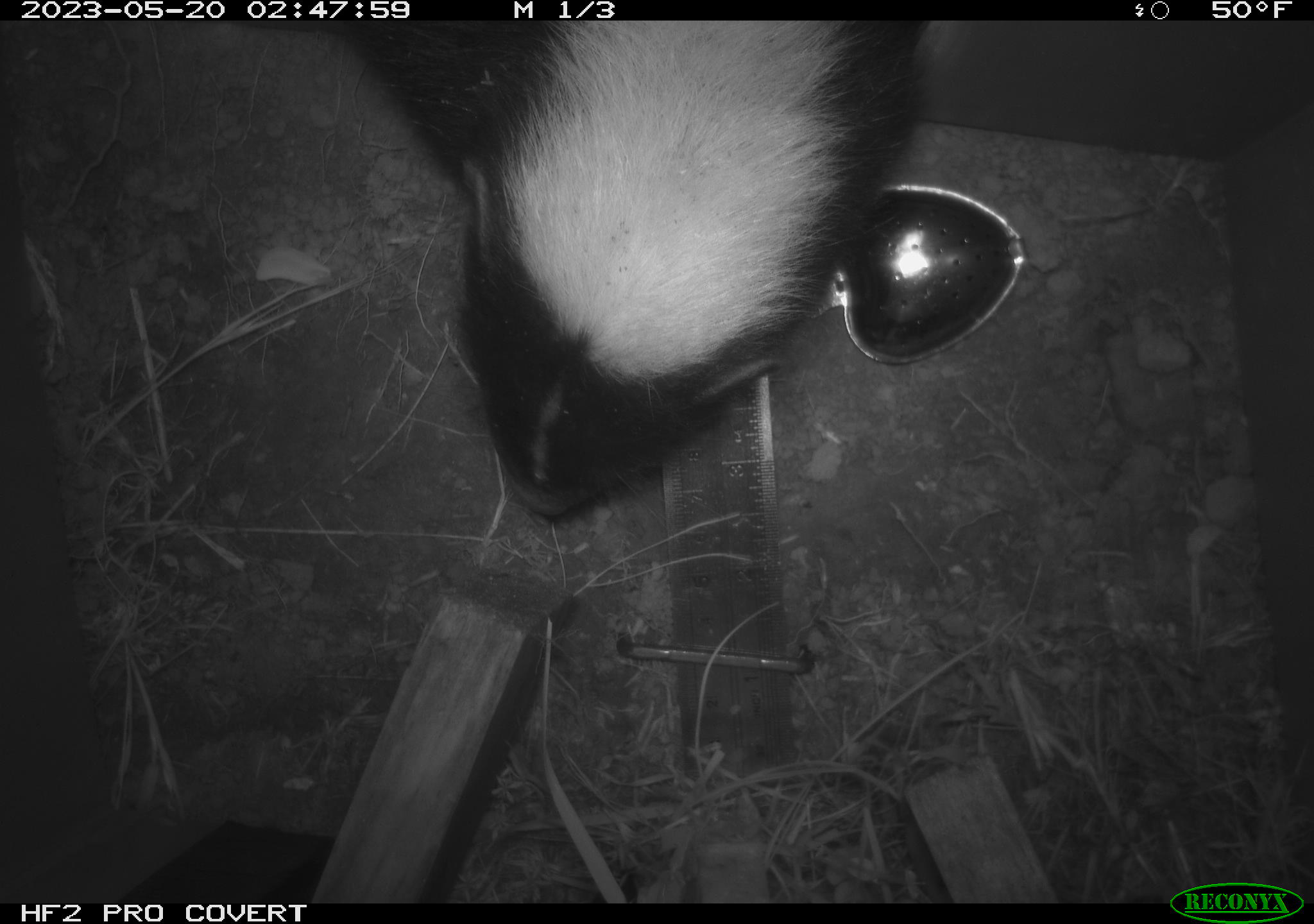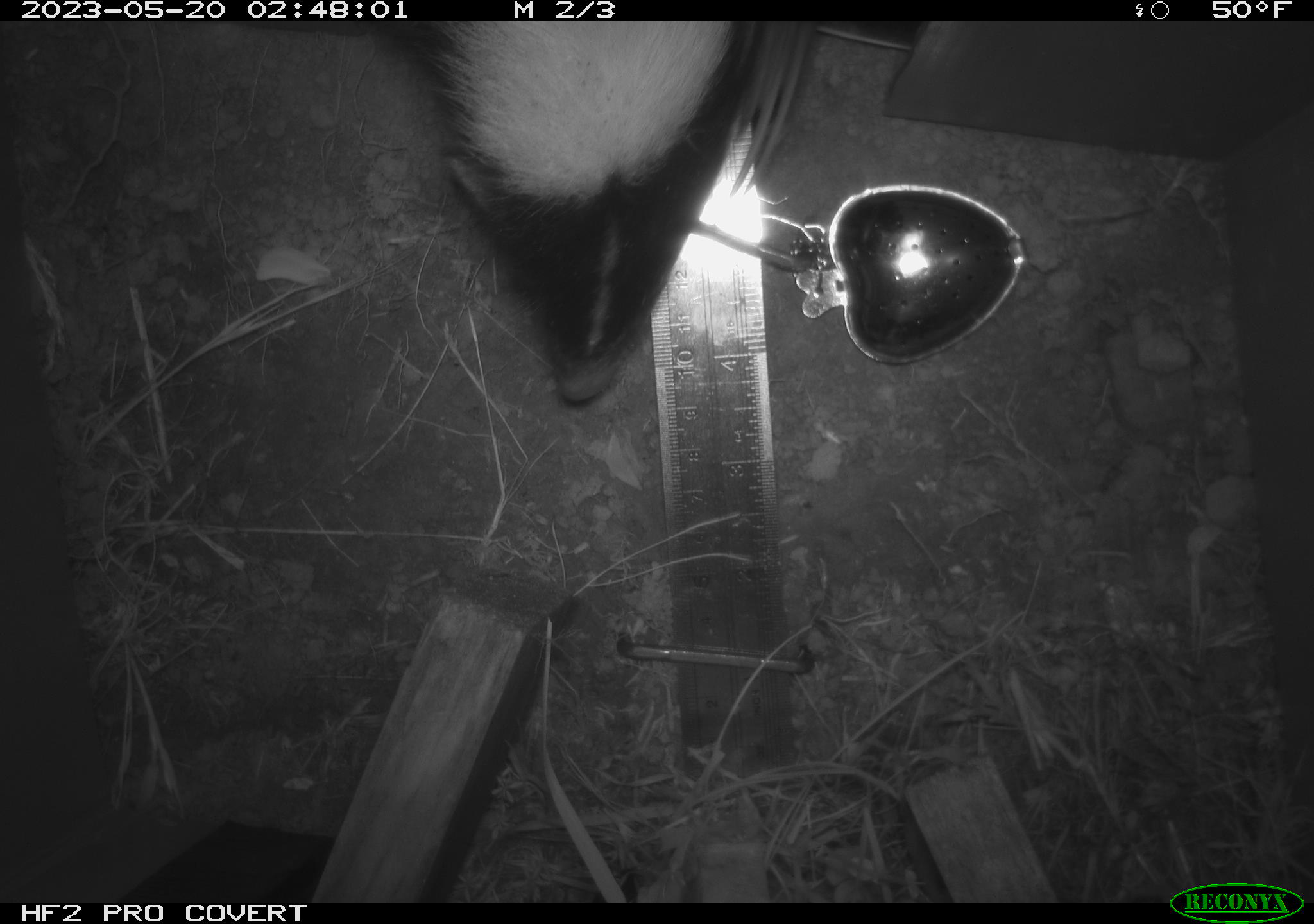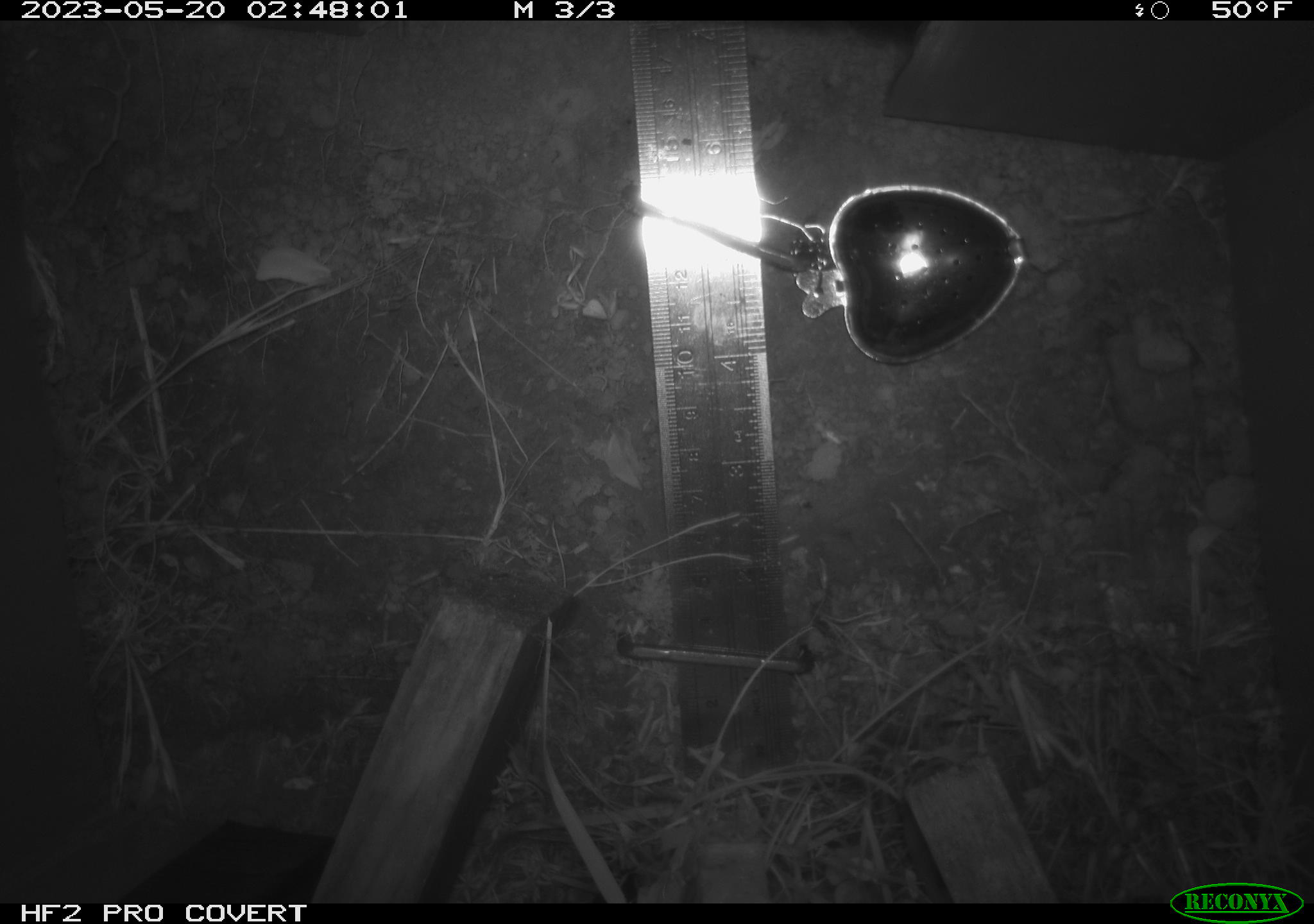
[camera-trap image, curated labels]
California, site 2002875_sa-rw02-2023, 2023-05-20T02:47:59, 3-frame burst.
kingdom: Animalia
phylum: Chordata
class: Mammalia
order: Carnivora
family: Mephitidae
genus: Mephitis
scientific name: Mephitis mephitis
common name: striped skunk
Striped skunk (Mephitis mephitis).